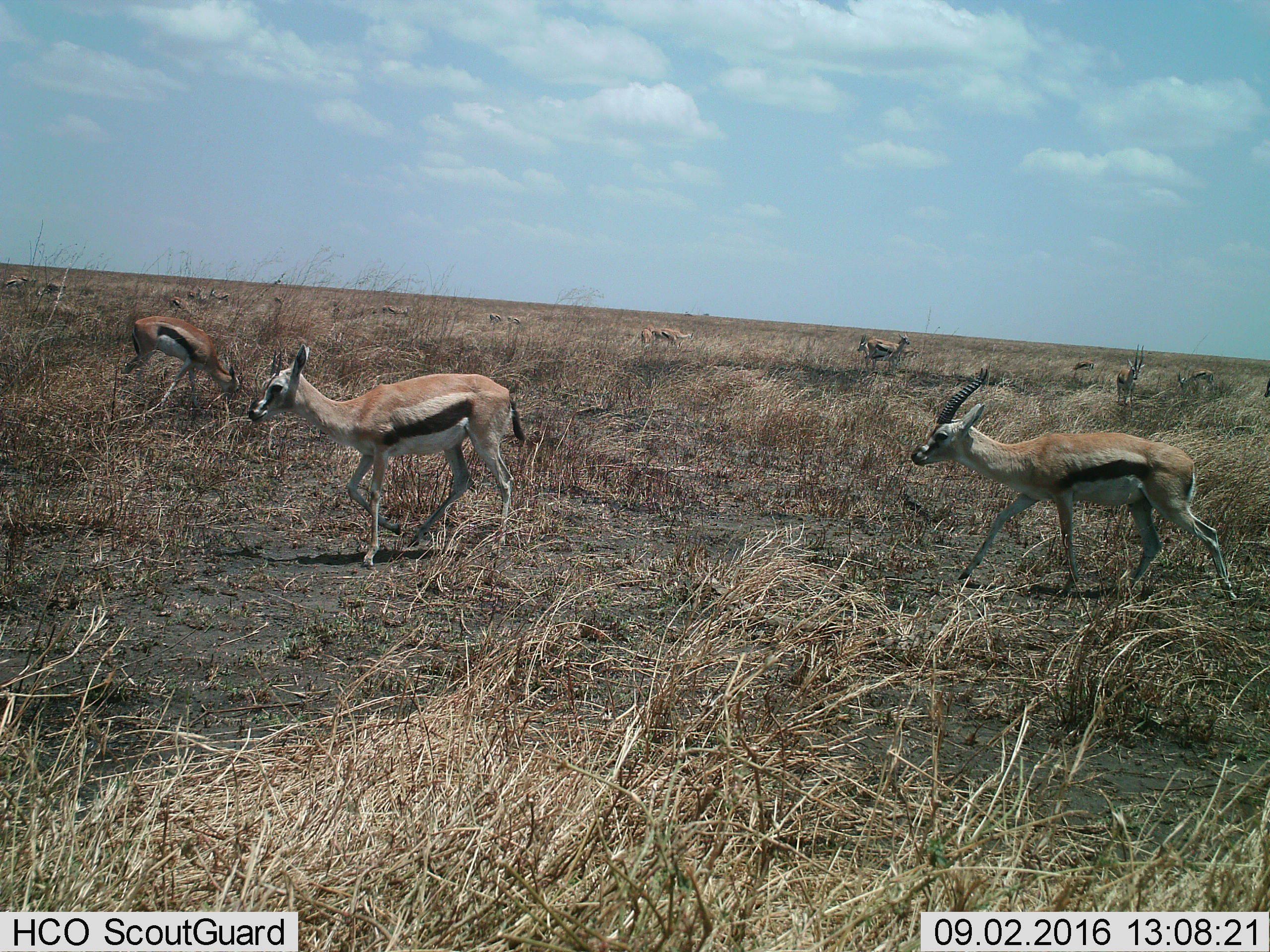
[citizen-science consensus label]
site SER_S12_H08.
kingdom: Animalia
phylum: Chordata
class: Mammalia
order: Artiodactyla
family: Bovidae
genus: Eudorcas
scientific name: Eudorcas thomsonii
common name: thomson's gazelle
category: gazellethomsons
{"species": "gazellethomsons (thomson's gazelle) (Eudorcas thomsonii)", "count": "11-50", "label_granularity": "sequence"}